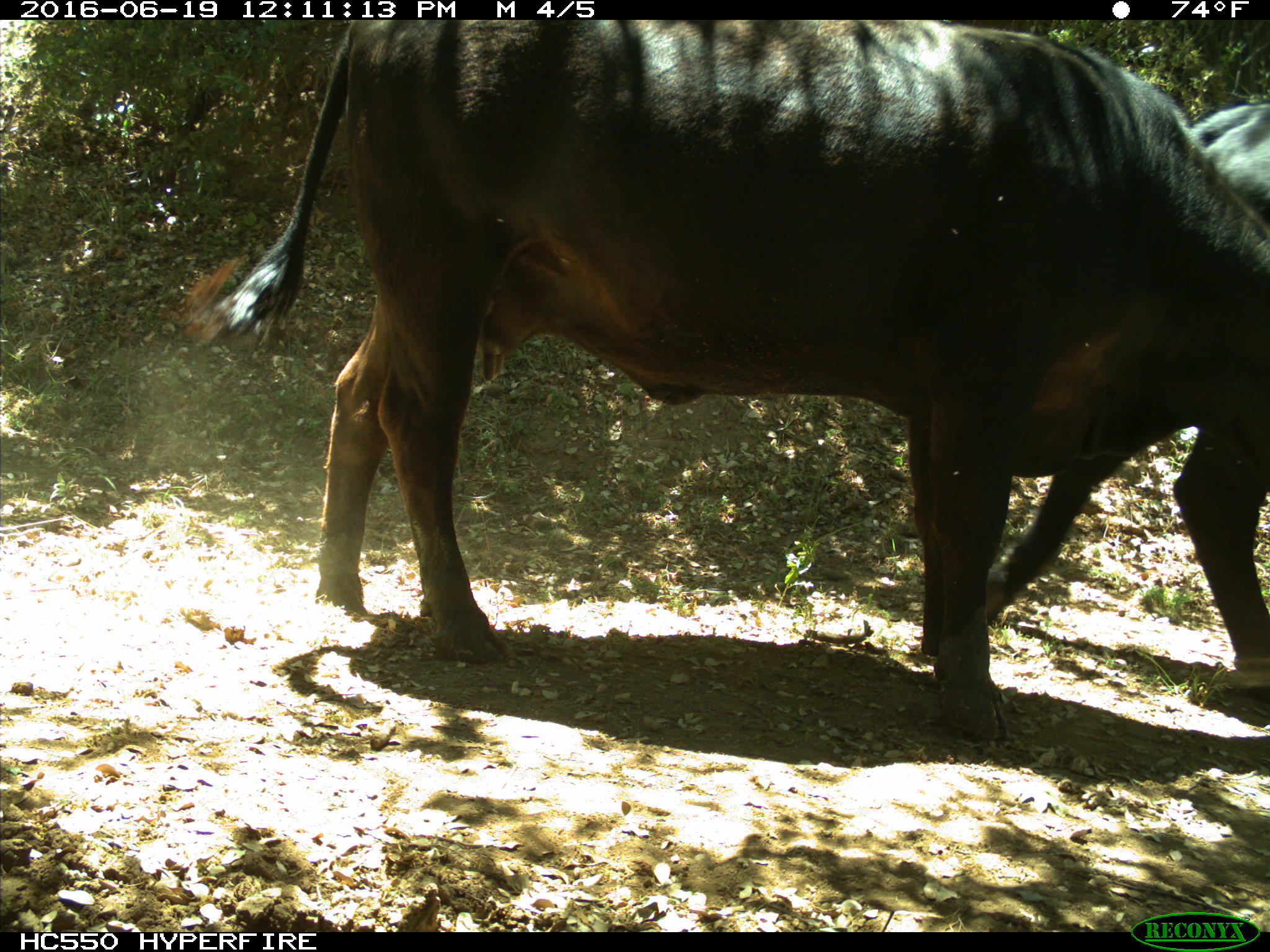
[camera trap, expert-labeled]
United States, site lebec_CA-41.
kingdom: Animalia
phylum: Chordata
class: Mammalia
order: Artiodactyla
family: Bovidae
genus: Bos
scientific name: Bos taurus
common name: domestic cow